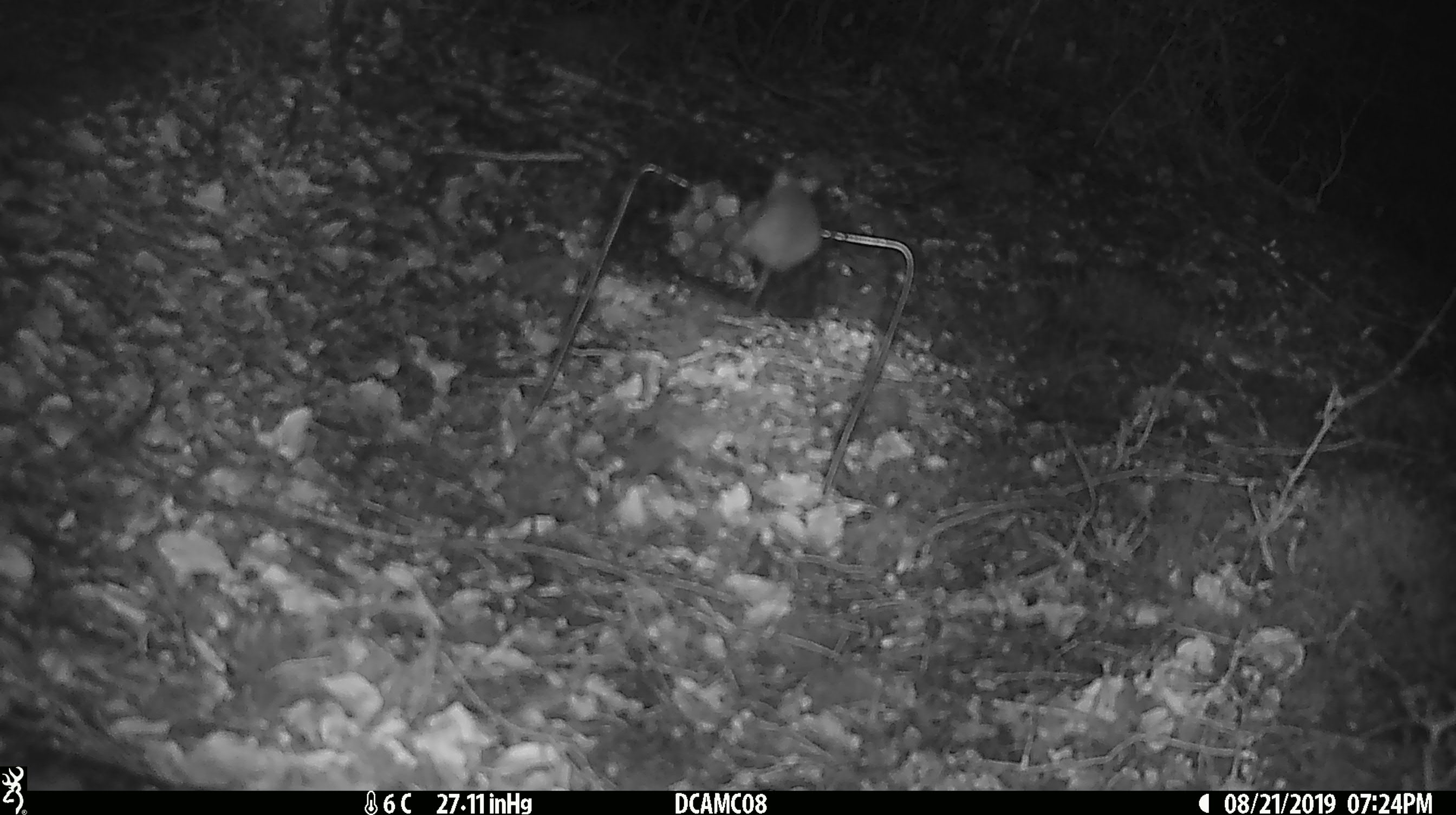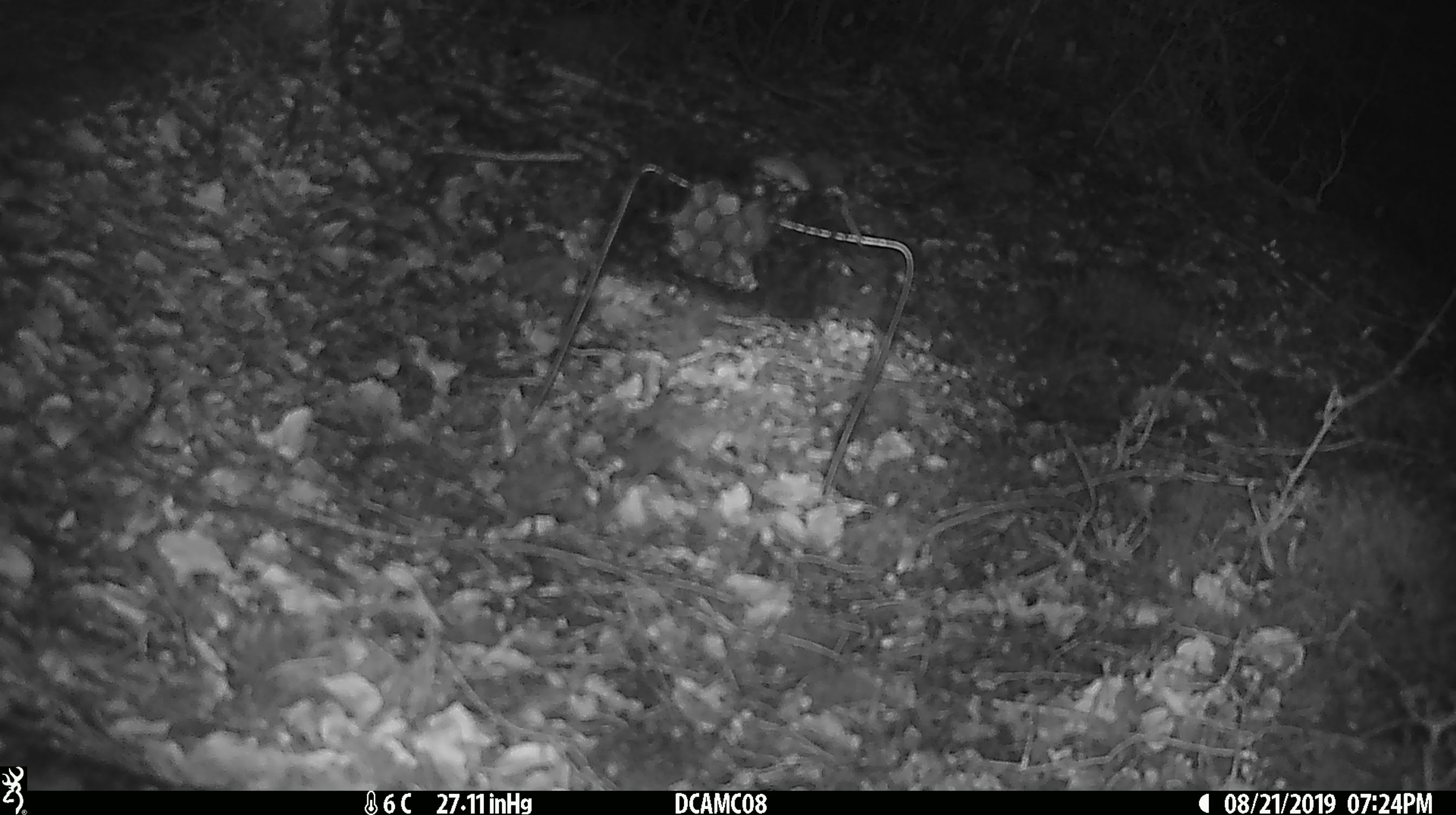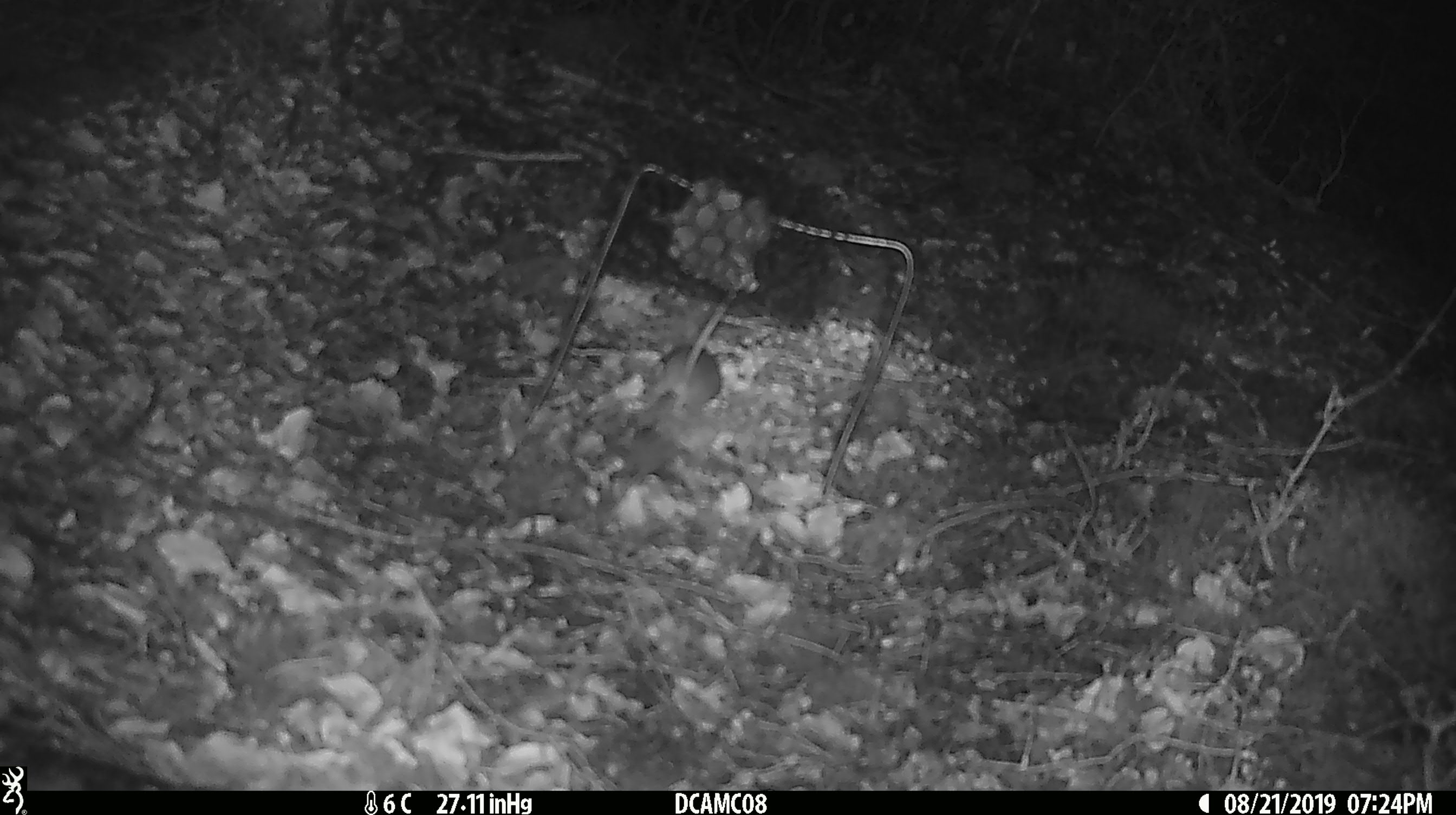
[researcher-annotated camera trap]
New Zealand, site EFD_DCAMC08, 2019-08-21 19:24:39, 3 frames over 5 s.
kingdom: Animalia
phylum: Chordata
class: Mammalia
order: Rodentia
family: Muridae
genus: Mus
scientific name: Mus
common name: mouse